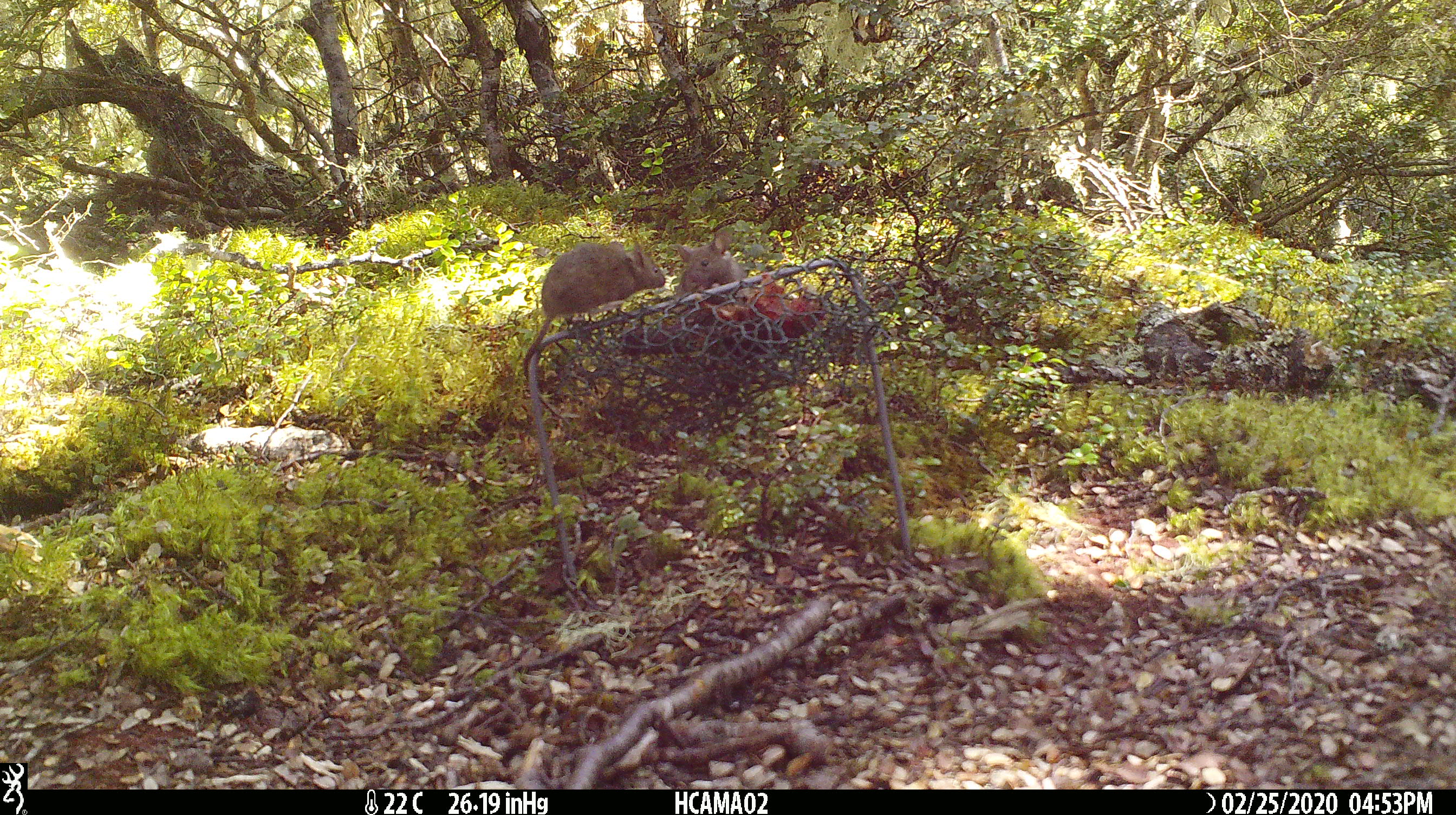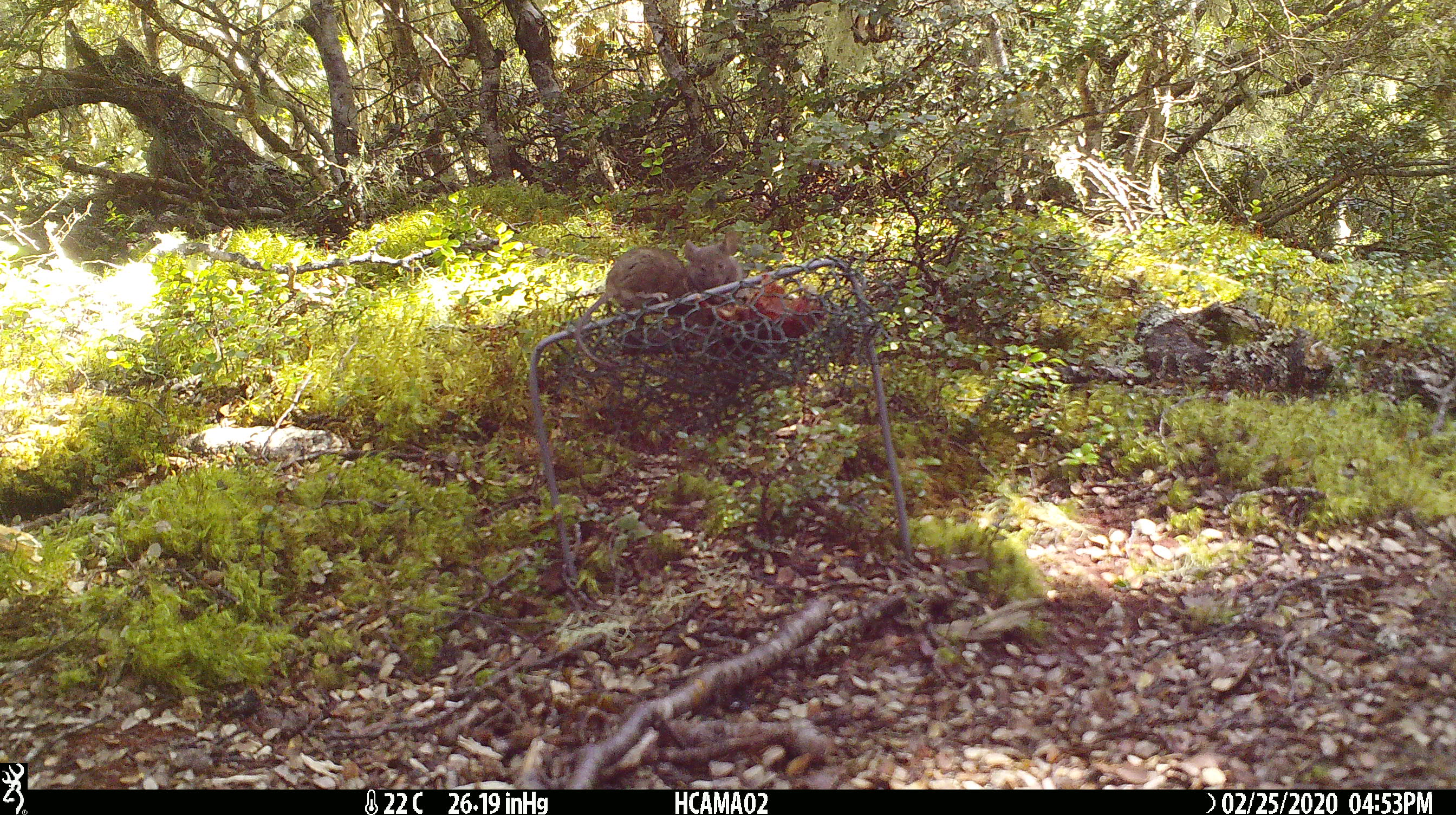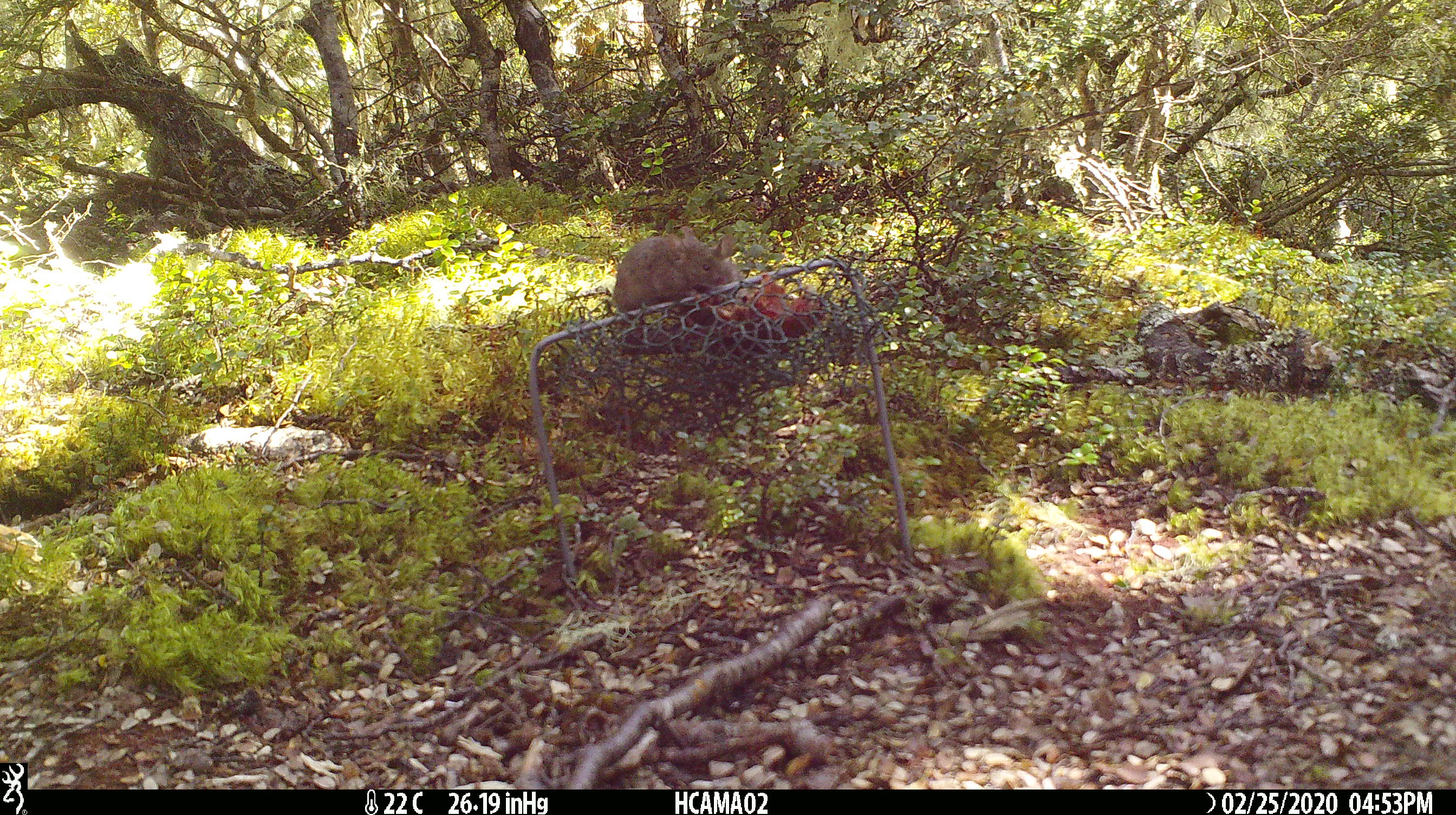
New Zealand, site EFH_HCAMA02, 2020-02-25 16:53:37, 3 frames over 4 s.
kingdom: Animalia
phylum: Chordata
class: Mammalia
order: Rodentia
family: Muridae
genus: Mus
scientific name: Mus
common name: mouse